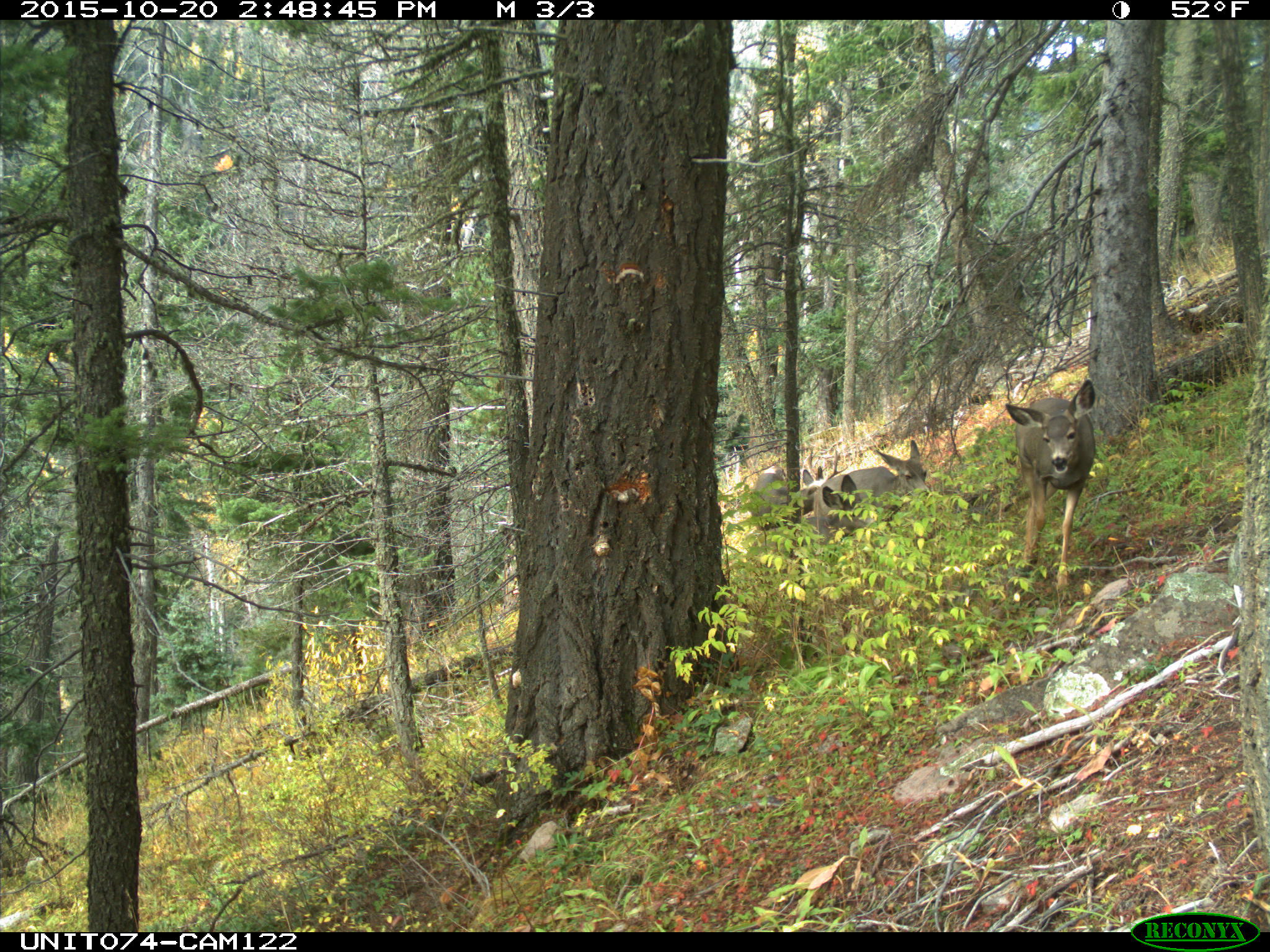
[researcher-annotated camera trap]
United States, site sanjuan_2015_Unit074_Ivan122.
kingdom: Animalia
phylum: Chordata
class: Mammalia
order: Artiodactyla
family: Cervidae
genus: Odocoileus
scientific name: Odocoileus hemionus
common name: mule deer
Odocoileus hemionus (mule deer).